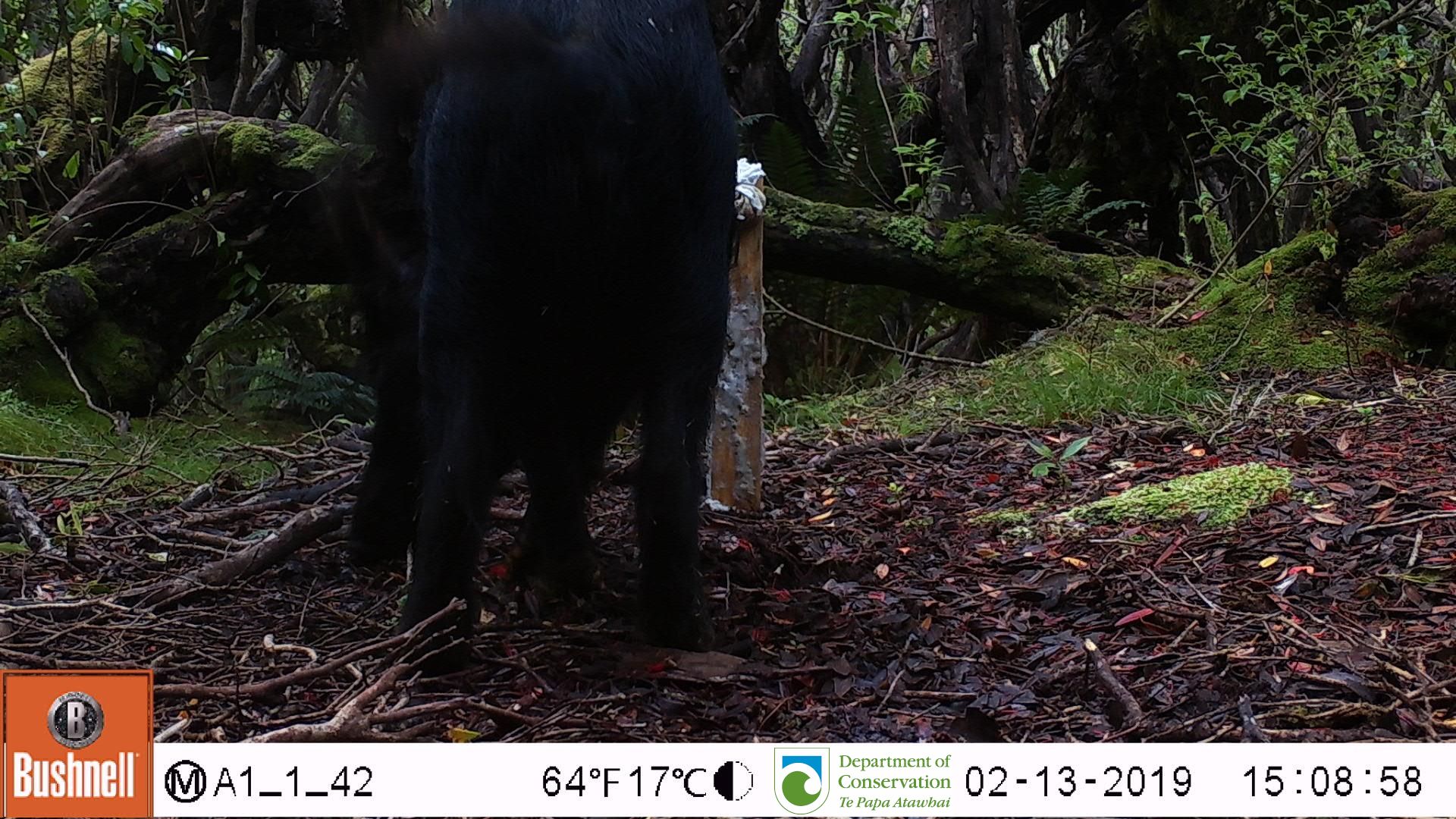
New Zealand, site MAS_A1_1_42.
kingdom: Animalia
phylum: Chordata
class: Mammalia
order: Artiodactyla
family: Suidae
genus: Sus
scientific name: Sus scrofa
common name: pig